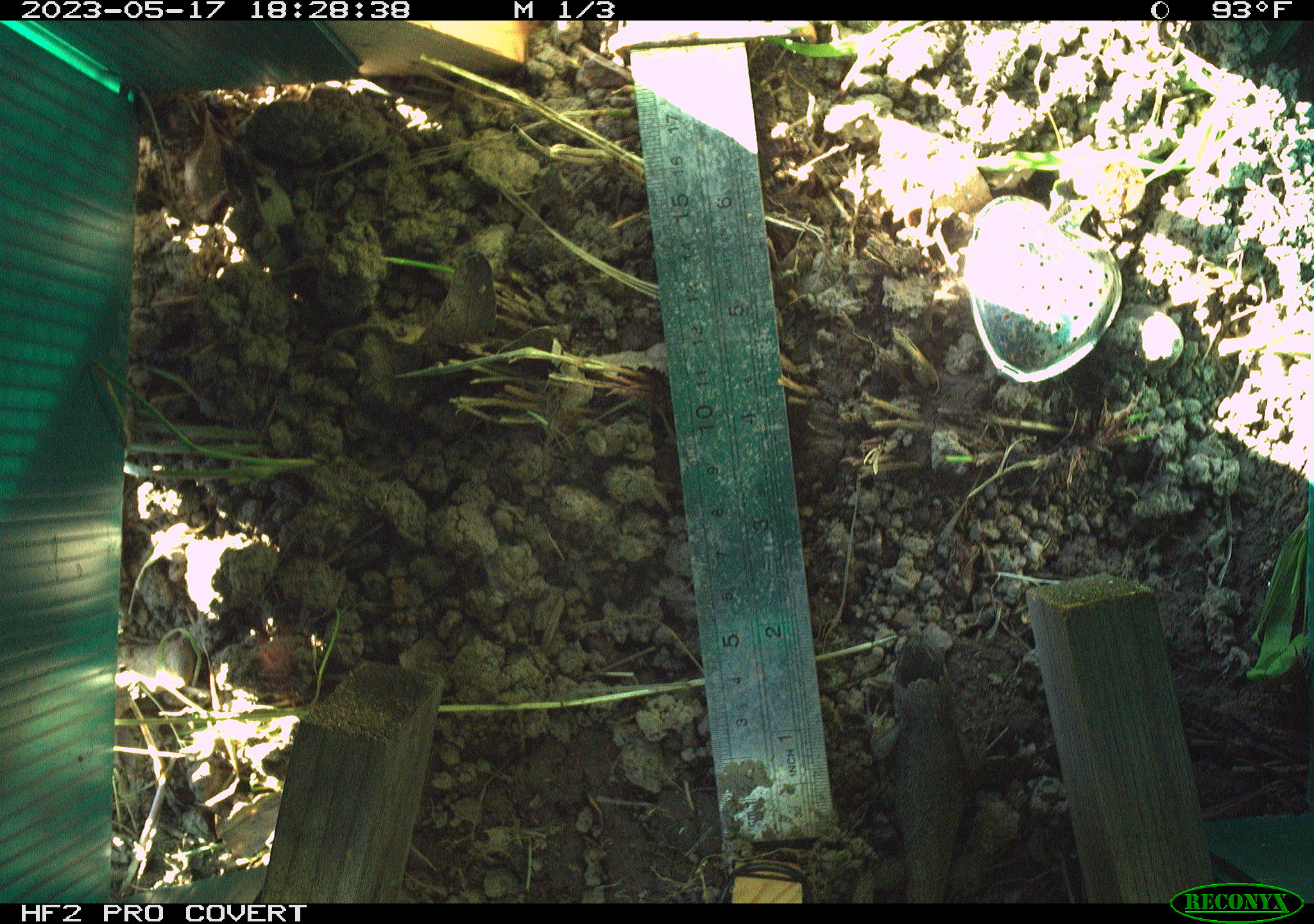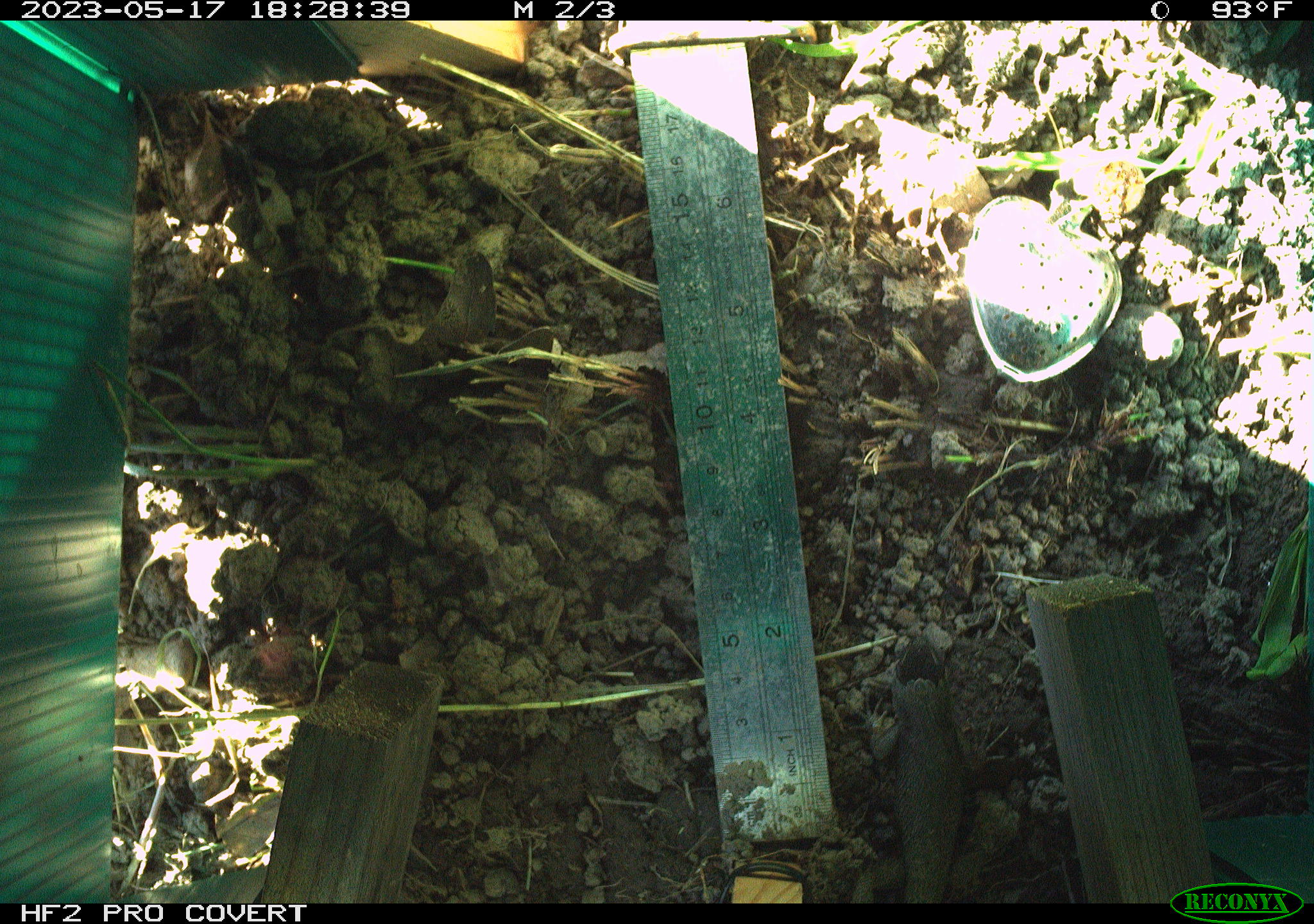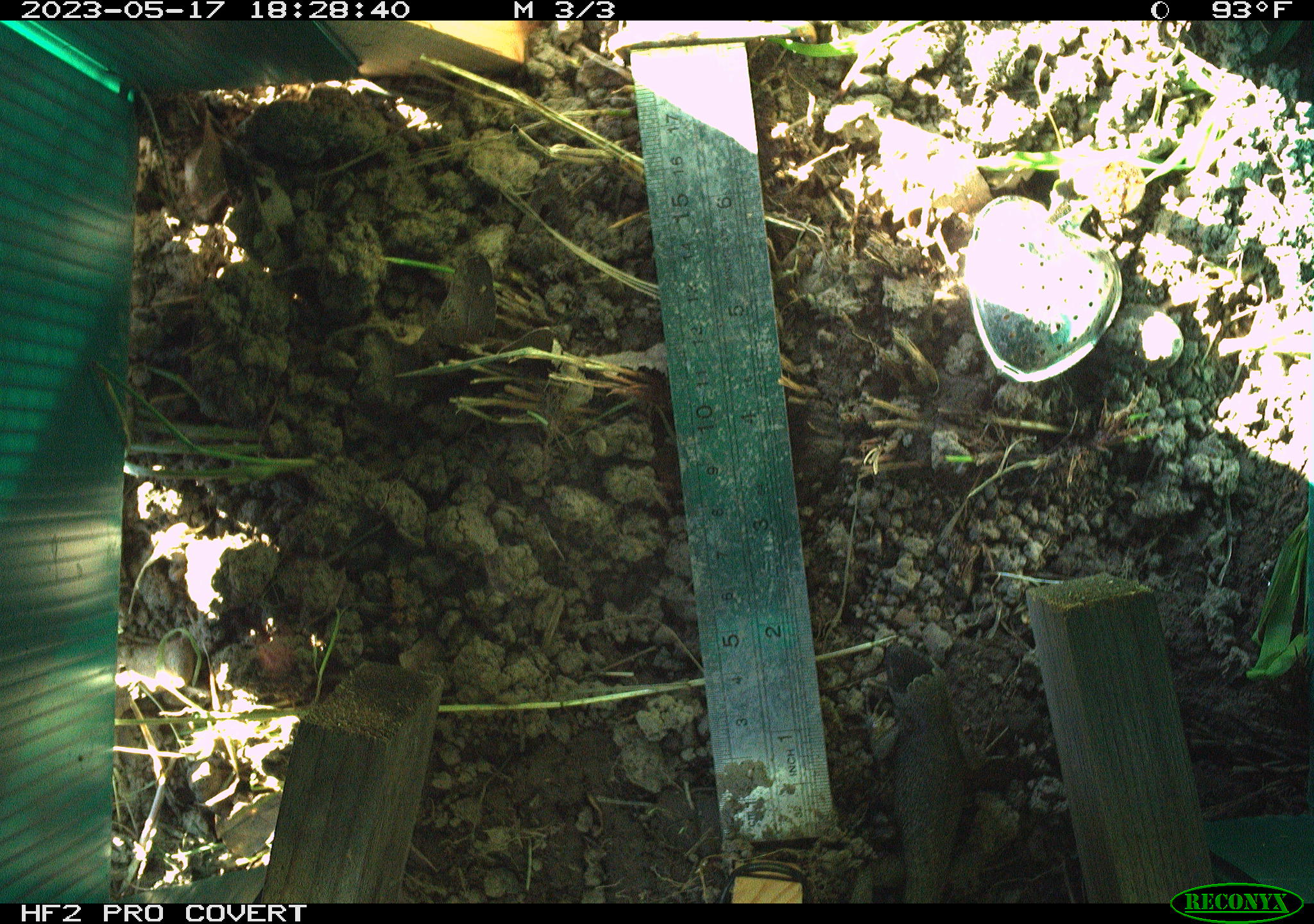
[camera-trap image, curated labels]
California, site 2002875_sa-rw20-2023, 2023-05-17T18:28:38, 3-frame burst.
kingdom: Animalia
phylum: Chordata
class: Reptilia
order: Squamata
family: Phrynosomatidae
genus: Sceloporus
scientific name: Sceloporus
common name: spiny lizards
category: sceloporus species